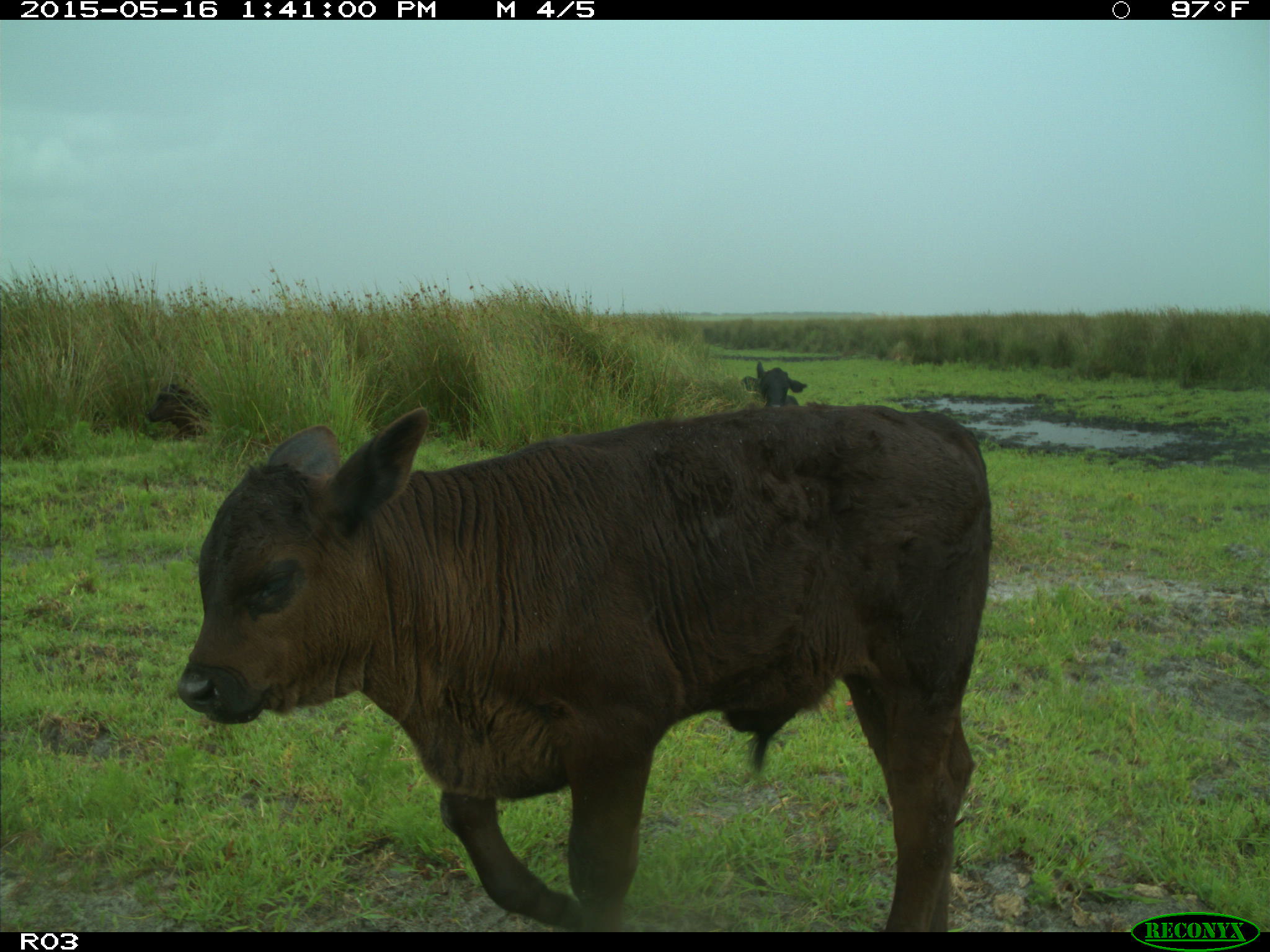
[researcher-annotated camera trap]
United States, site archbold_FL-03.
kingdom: Animalia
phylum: Chordata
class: Mammalia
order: Artiodactyla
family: Bovidae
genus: Bos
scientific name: Bos taurus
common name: domestic cow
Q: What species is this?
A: Bos taurus (domestic cow).